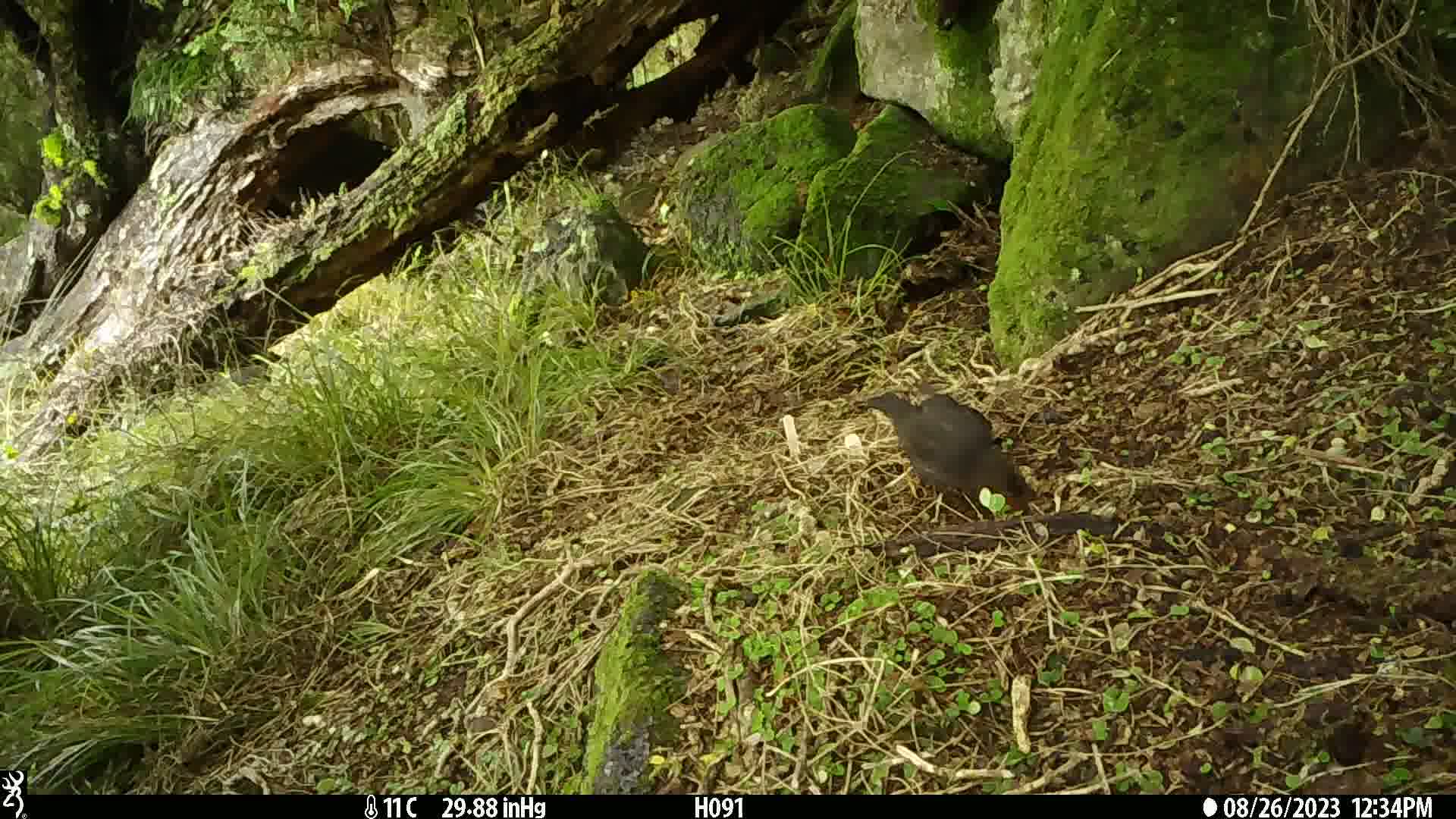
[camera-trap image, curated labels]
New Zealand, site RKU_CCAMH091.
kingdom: Animalia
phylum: Chordata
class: Aves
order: Passeriformes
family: Turdidae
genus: Turdus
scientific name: Turdus merula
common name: eurasian blackbird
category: blackbird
Blackbird (eurasian blackbird) (Turdus merula).